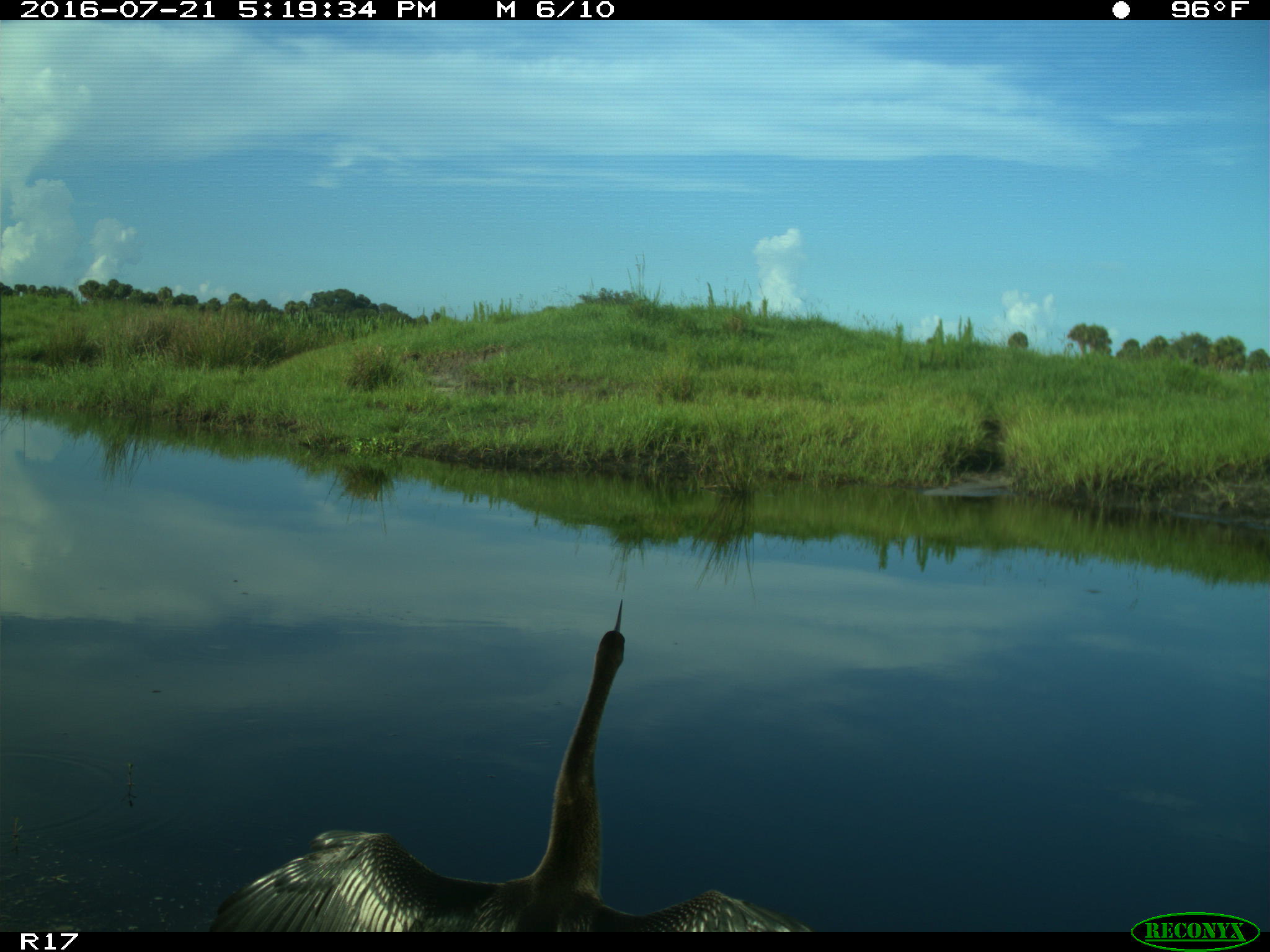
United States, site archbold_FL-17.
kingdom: Animalia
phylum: Chordata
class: Aves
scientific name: Aves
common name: birds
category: unidentified bird